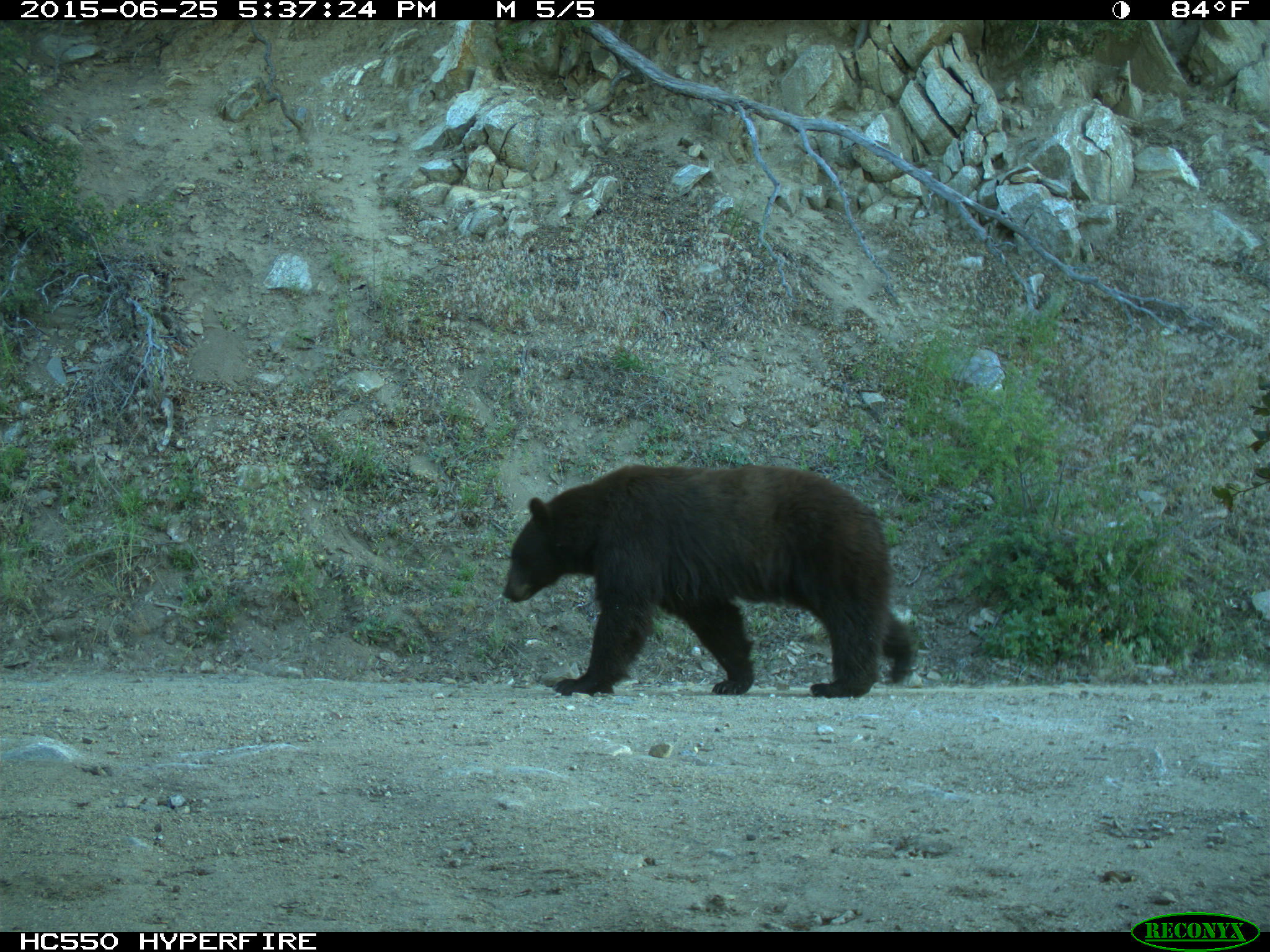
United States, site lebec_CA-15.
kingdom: Animalia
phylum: Chordata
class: Mammalia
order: Carnivora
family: Ursidae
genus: Ursus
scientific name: Ursus americanus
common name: american black bear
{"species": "Ursus americanus (american black bear)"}